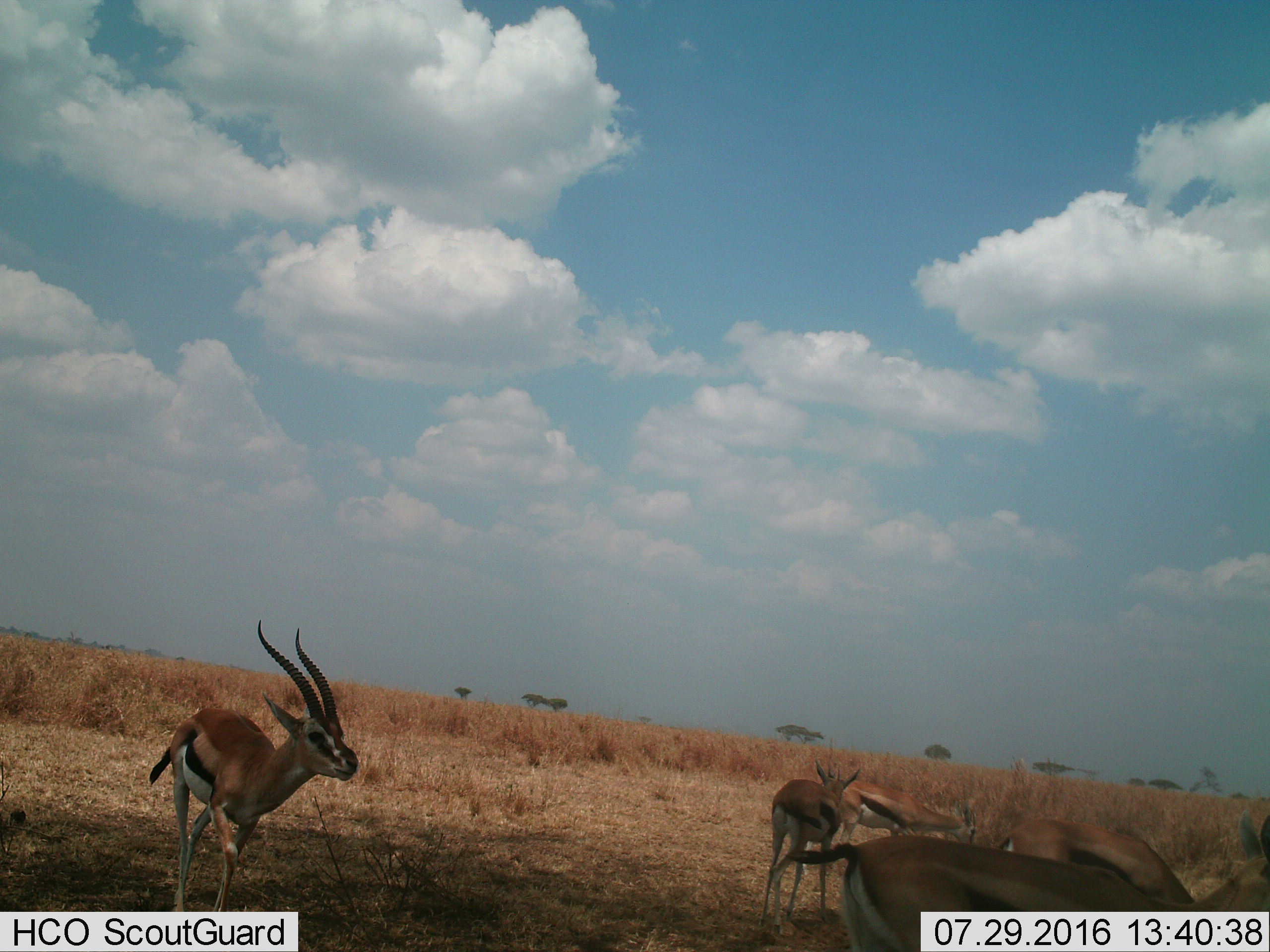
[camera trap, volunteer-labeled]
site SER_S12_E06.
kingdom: Animalia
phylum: Chordata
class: Mammalia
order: Artiodactyla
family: Bovidae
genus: Eudorcas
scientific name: Eudorcas thomsonii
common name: thomson's gazelle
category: gazellethomsons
Gazellethomsons (thomson's gazelle) (Eudorcas thomsonii), count 5. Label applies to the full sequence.